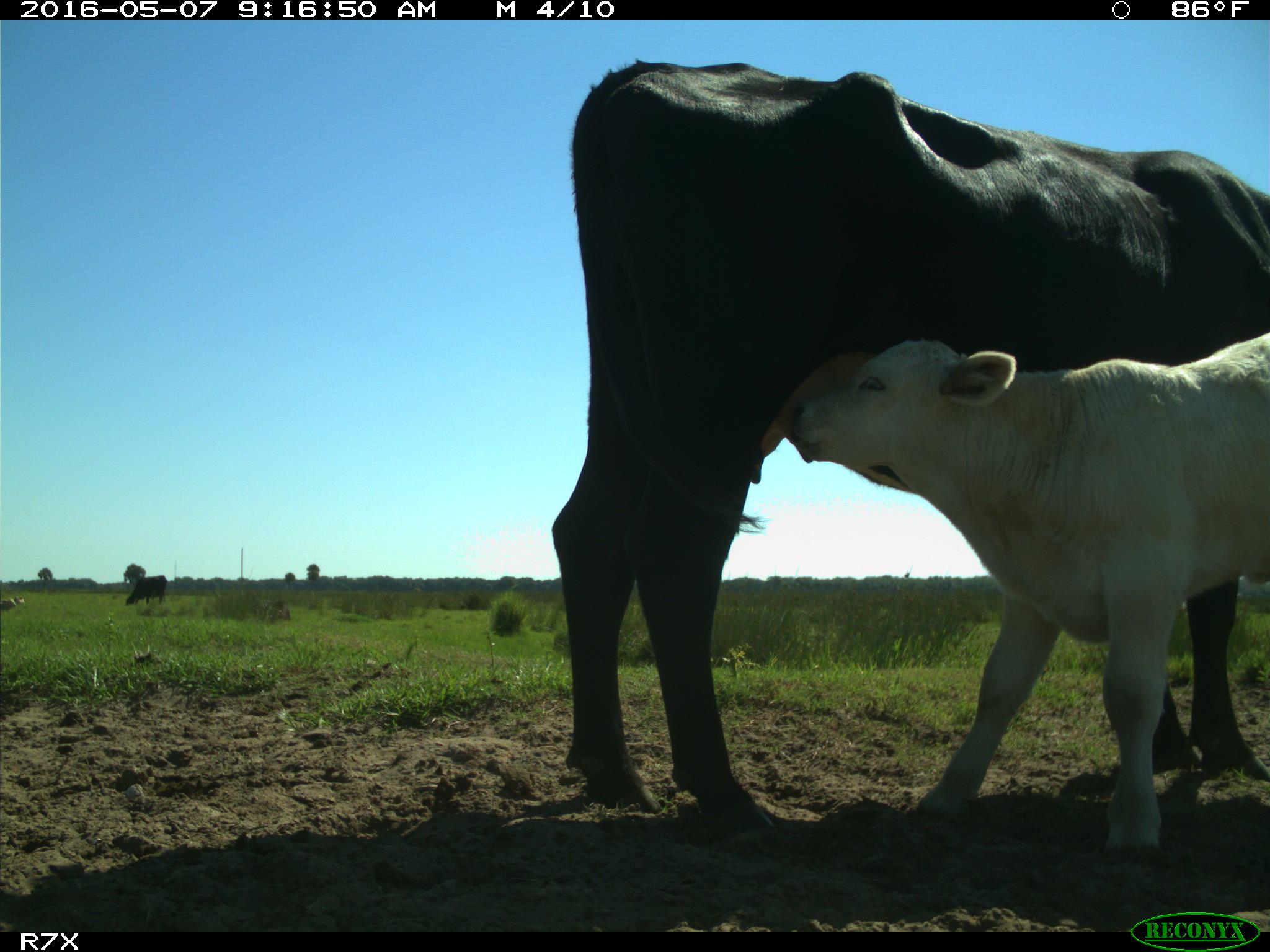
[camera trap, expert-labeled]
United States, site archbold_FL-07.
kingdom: Animalia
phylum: Chordata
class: Mammalia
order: Artiodactyla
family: Bovidae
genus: Bos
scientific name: Bos taurus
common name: domestic cow